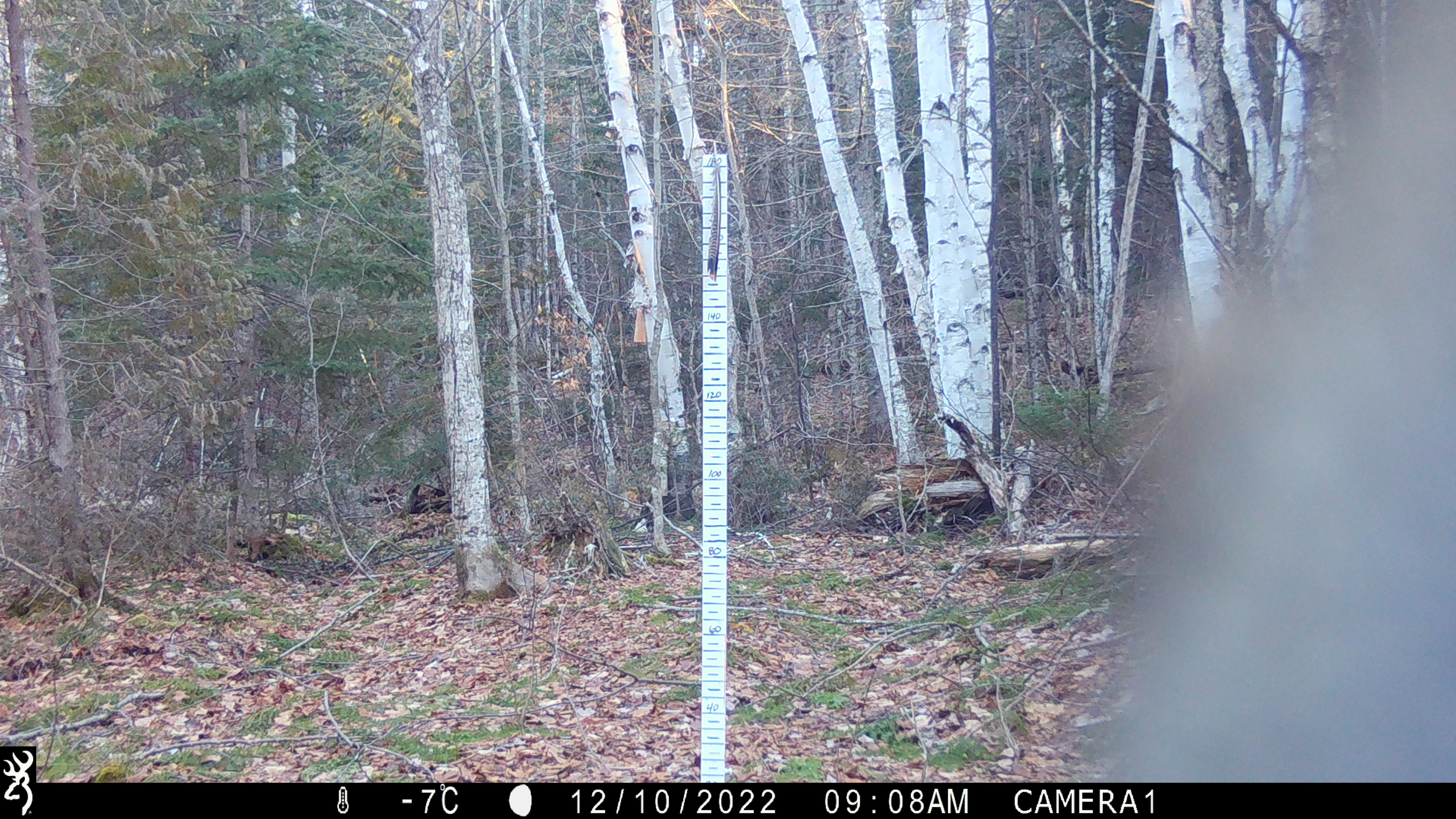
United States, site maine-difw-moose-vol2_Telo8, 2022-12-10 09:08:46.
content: unidentified animal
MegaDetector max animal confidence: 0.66